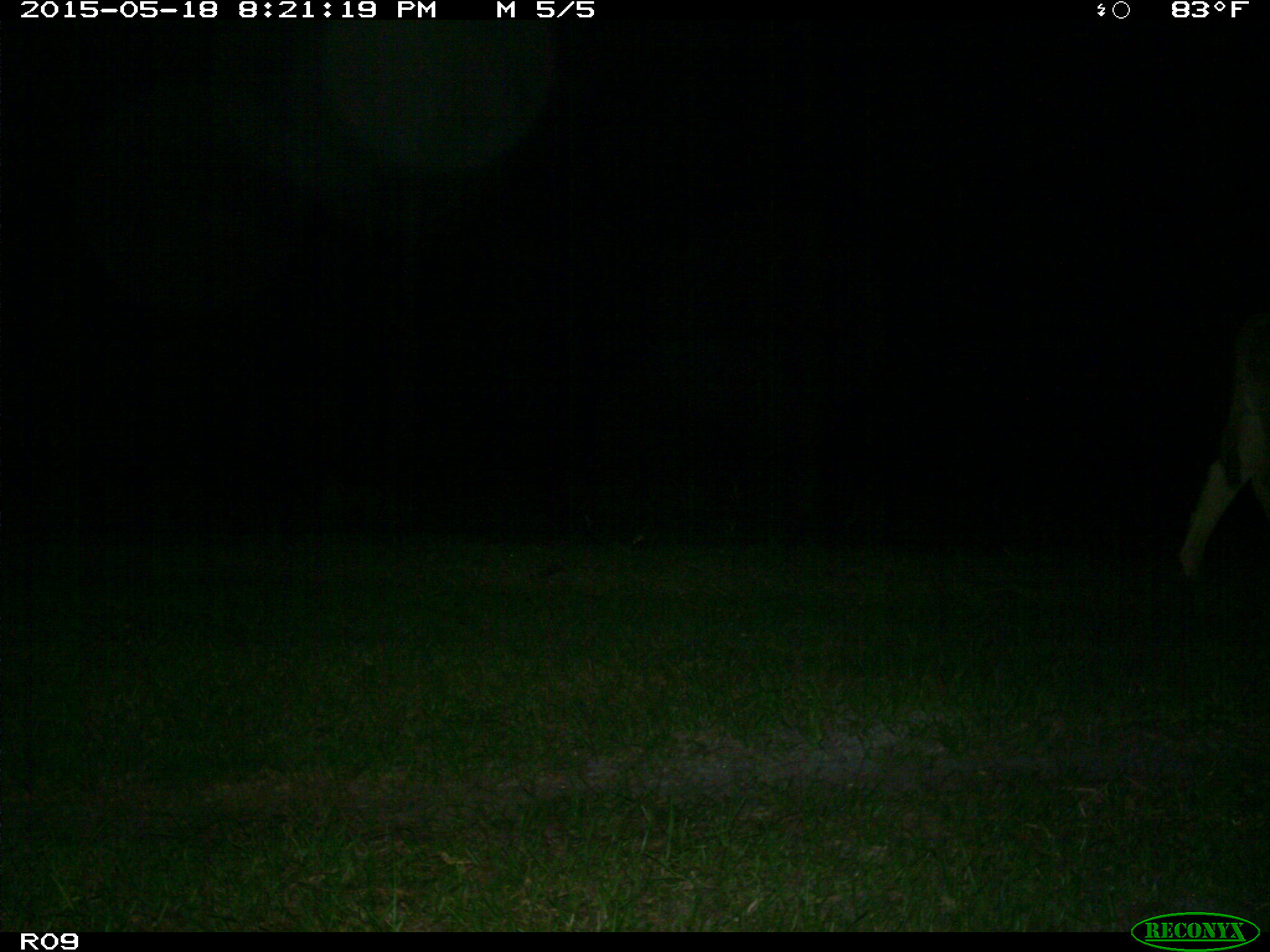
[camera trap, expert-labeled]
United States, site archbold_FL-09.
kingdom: Animalia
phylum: Chordata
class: Mammalia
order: Artiodactyla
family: Bovidae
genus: Bos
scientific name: Bos taurus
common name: domestic cow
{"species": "Bos taurus (domestic cow)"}